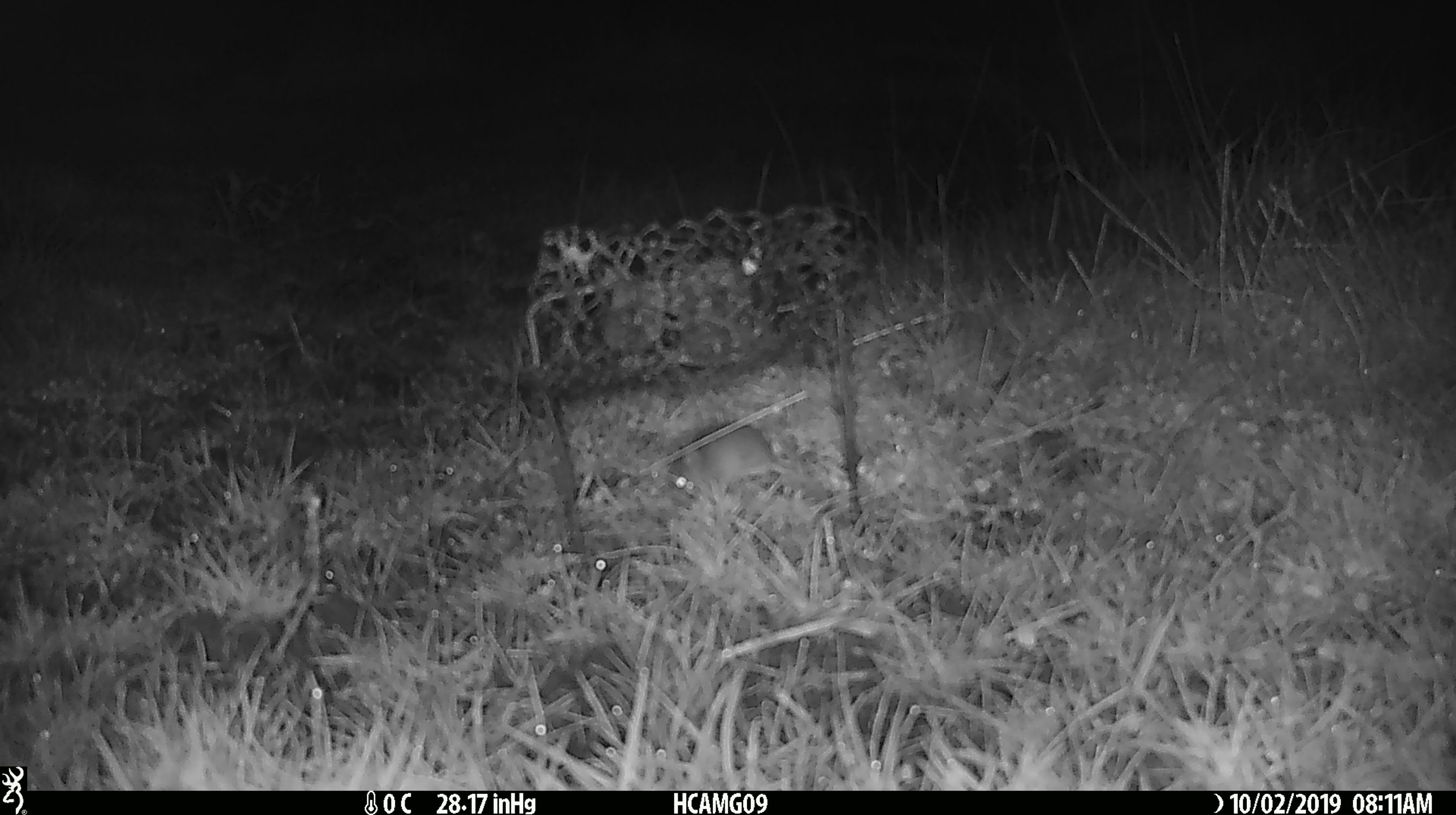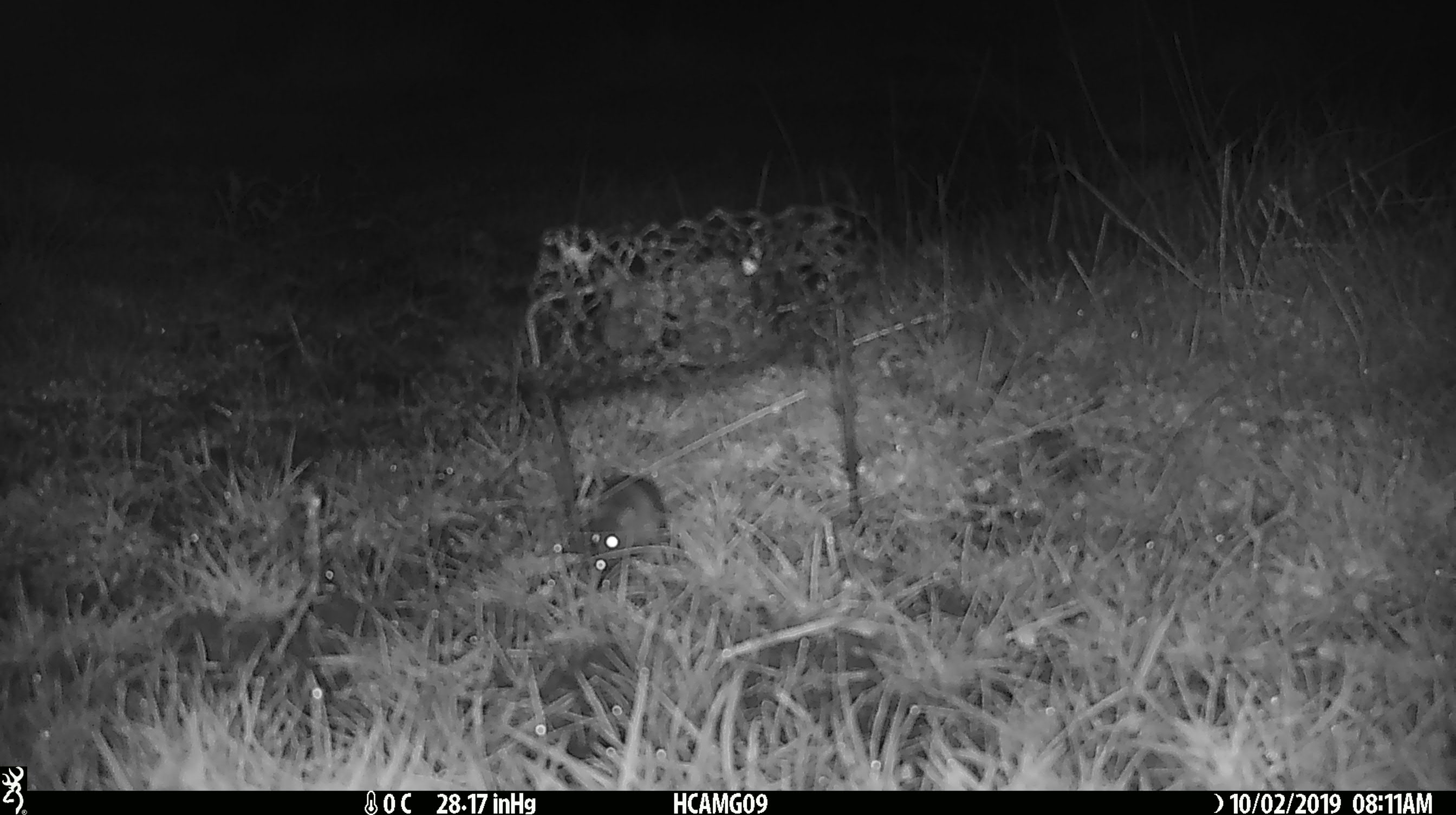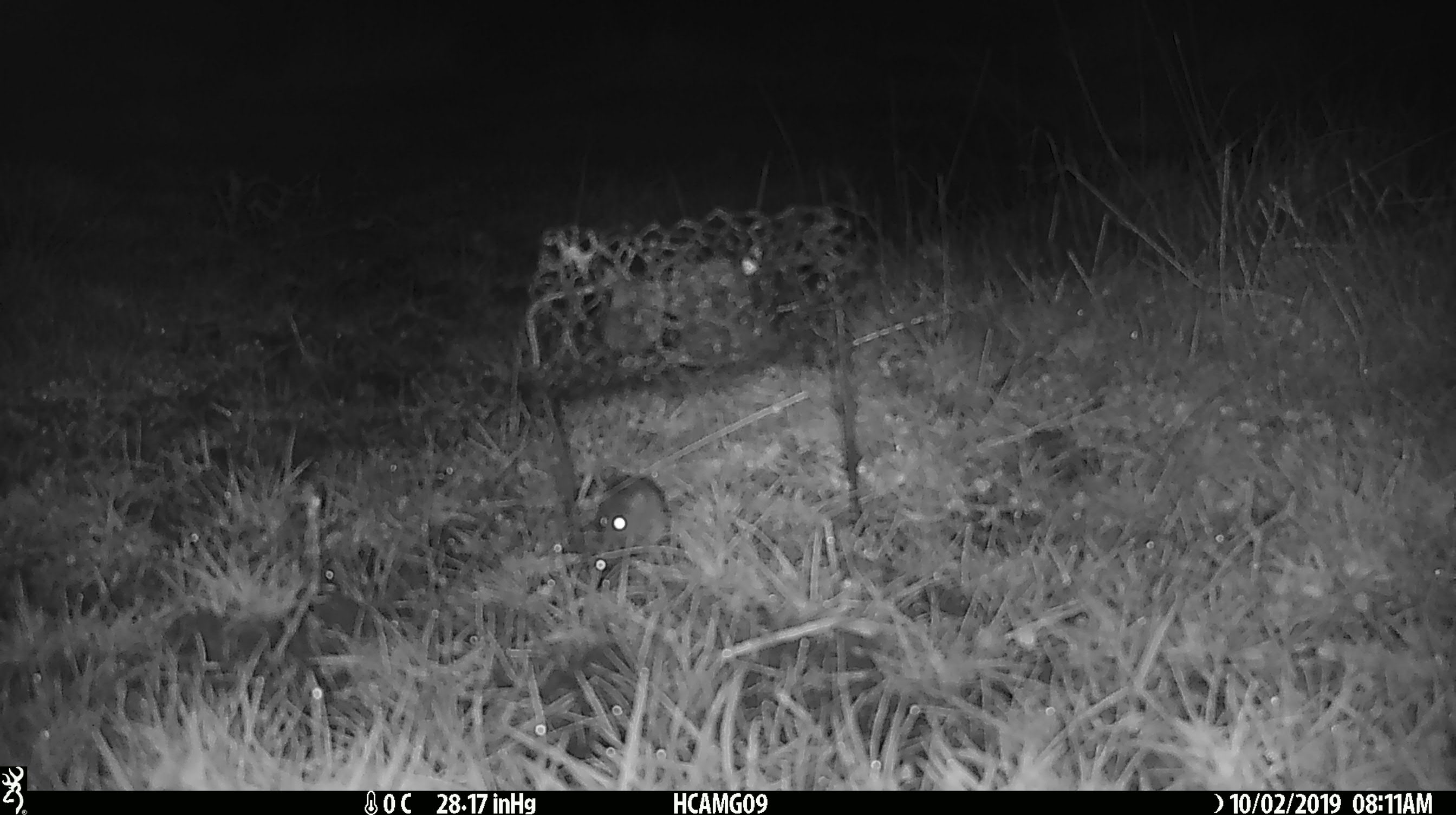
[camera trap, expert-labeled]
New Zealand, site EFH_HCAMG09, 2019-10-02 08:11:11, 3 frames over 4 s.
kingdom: Animalia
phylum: Chordata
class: Mammalia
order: Rodentia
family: Muridae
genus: Mus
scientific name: Mus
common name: mouse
Mouse (Mus).